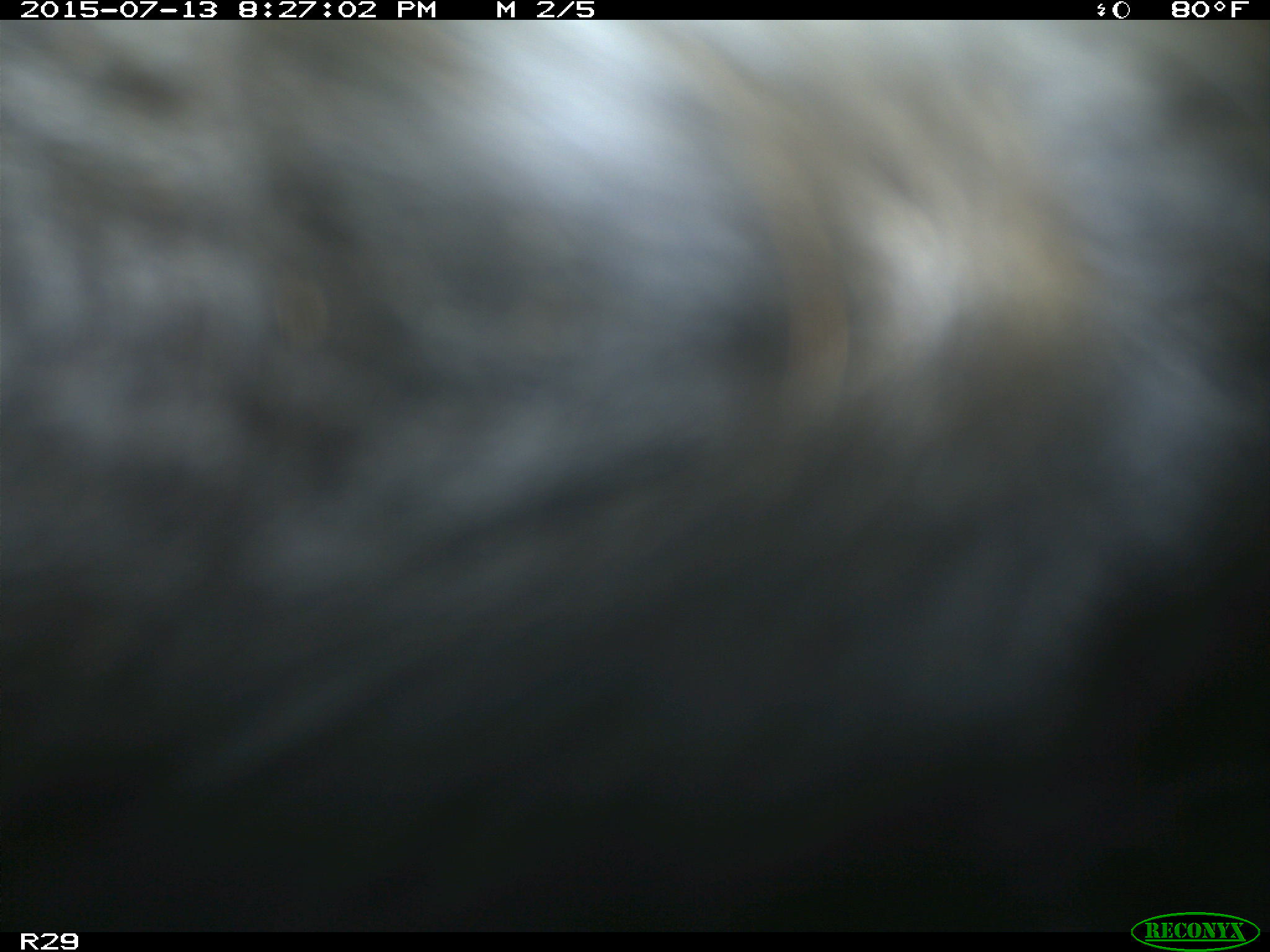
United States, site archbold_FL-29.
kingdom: Animalia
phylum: Chordata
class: Mammalia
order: Artiodactyla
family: Bovidae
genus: Bos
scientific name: Bos taurus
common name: domestic cow